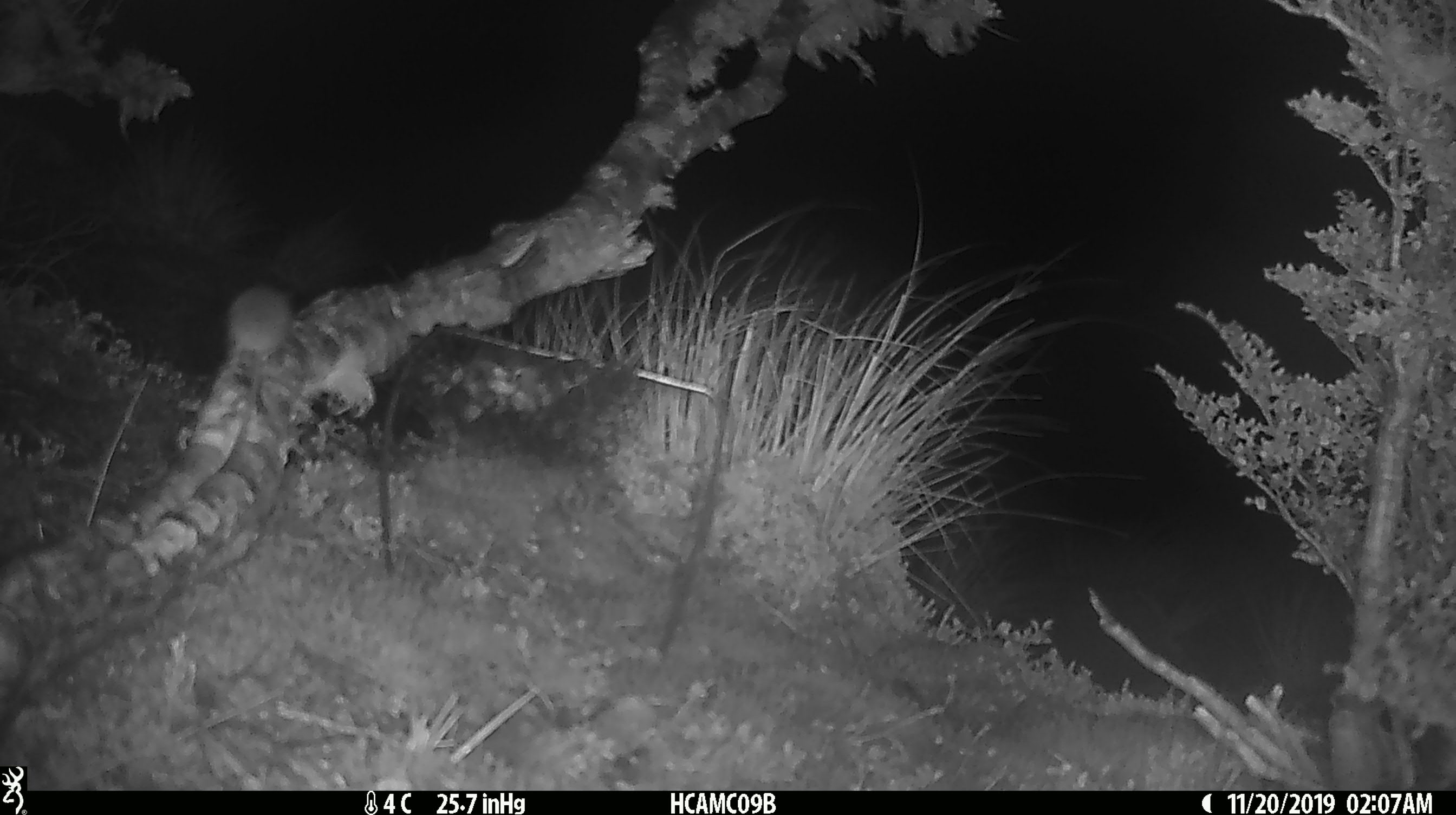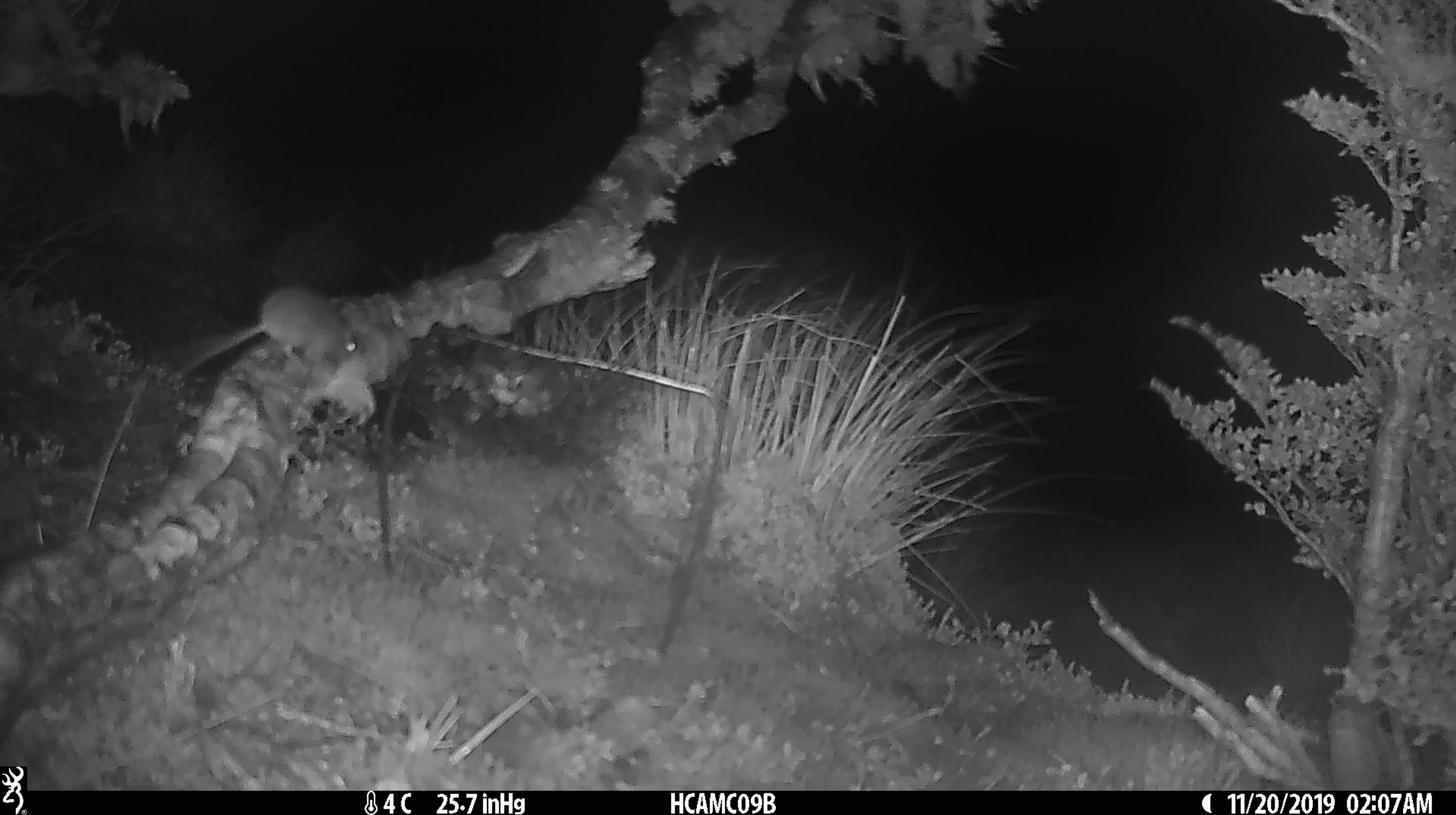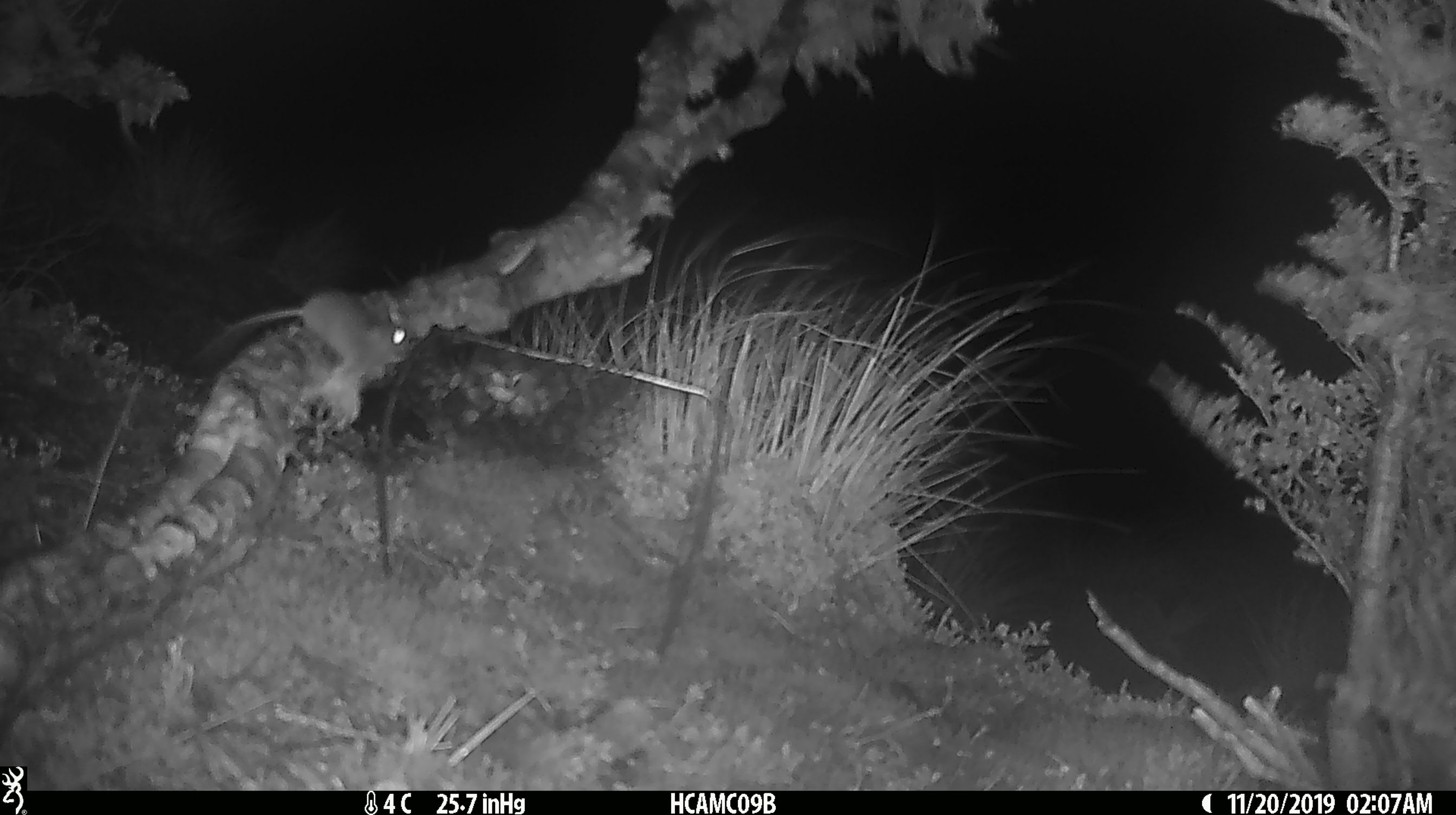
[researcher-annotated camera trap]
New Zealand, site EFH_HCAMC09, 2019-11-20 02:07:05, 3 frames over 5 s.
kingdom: Animalia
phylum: Chordata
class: Mammalia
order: Rodentia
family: Muridae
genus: Mus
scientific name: Mus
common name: mouse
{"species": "mouse (Mus)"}